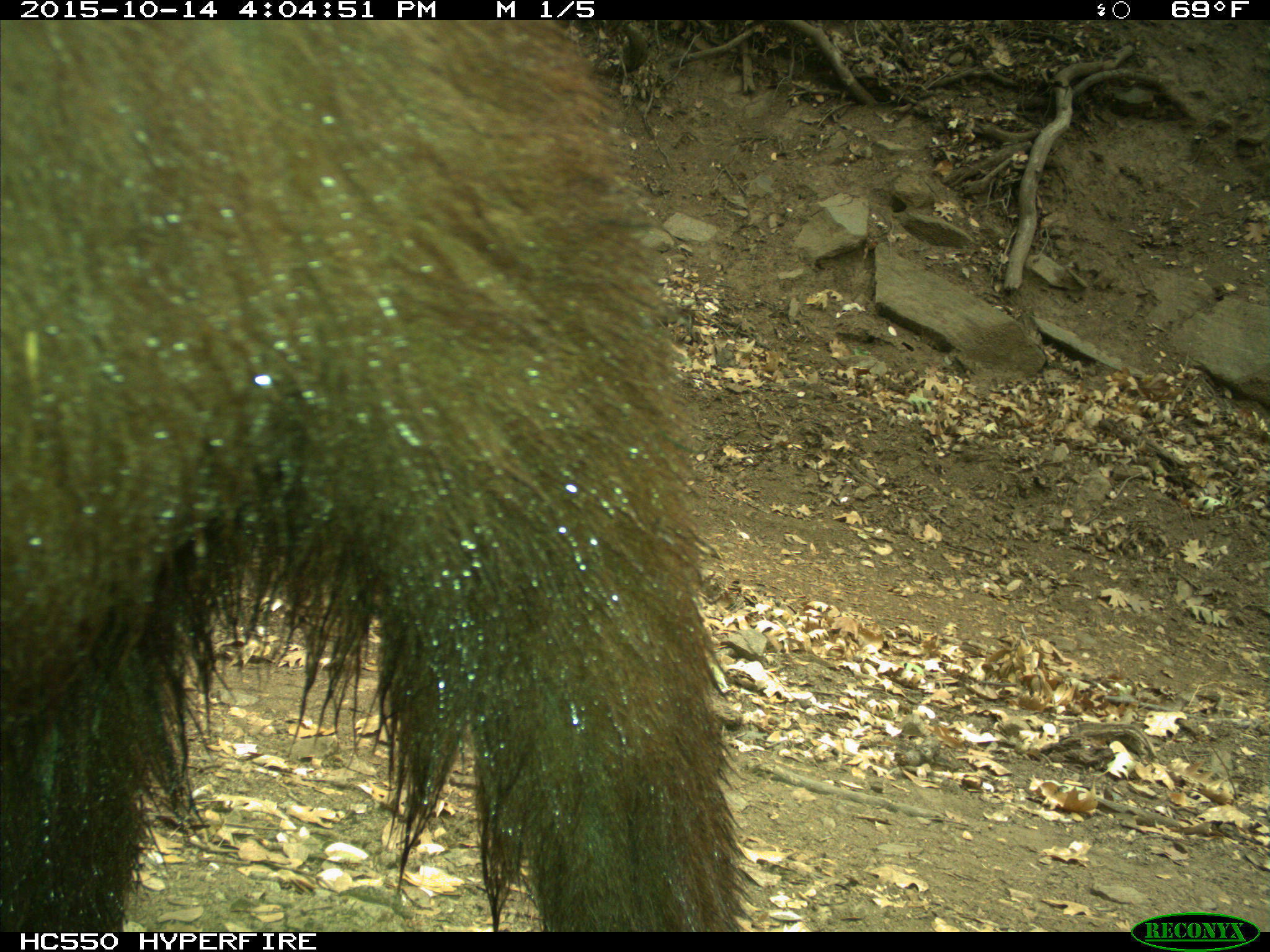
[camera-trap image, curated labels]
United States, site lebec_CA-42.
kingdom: Animalia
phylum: Chordata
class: Mammalia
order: Carnivora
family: Ursidae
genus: Ursus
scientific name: Ursus americanus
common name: american black bear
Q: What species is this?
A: Ursus americanus (american black bear).